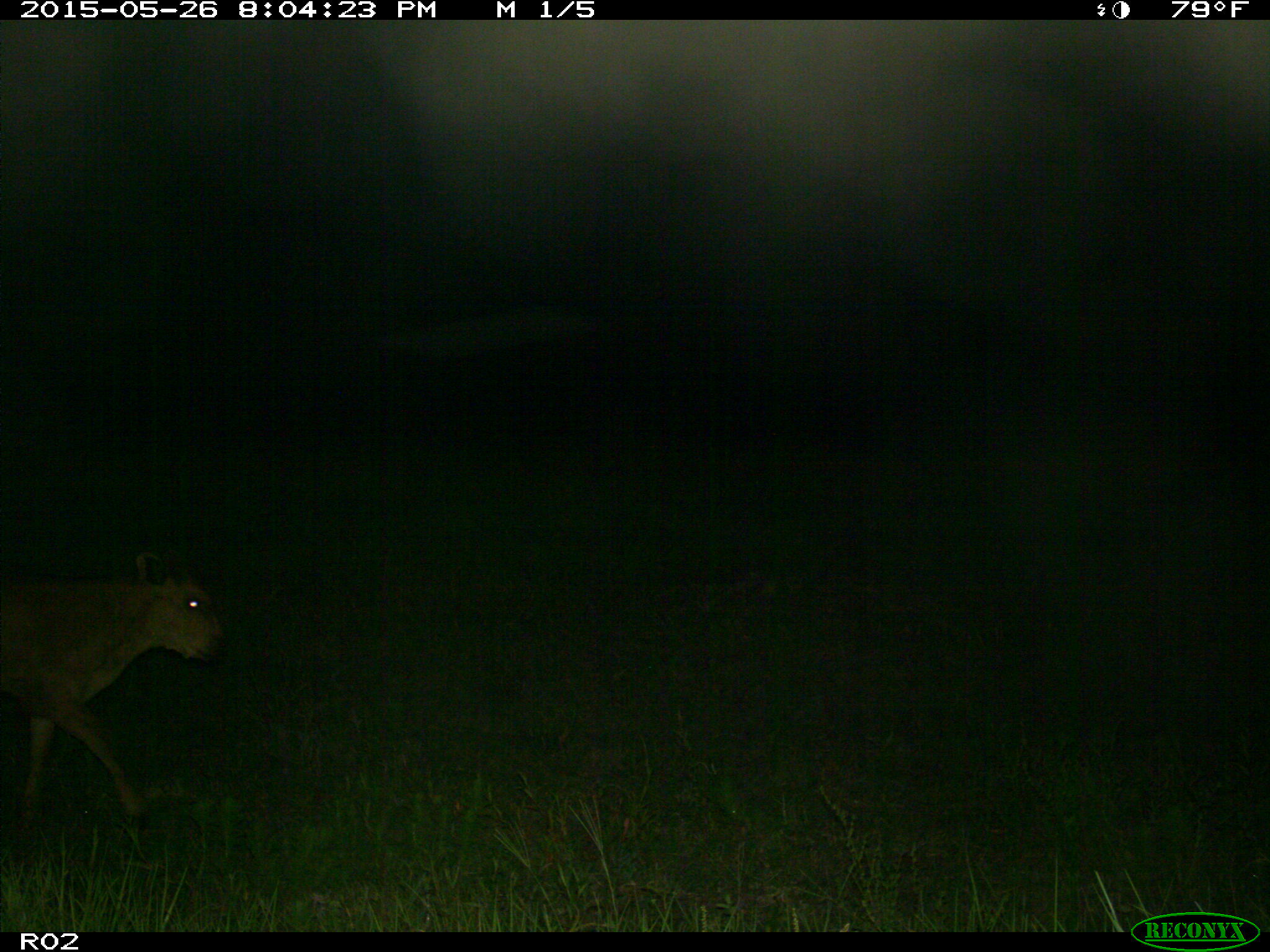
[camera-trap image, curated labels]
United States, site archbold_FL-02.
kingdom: Animalia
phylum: Chordata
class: Mammalia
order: Artiodactyla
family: Bovidae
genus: Bos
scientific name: Bos taurus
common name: domestic cow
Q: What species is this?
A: Bos taurus (domestic cow).